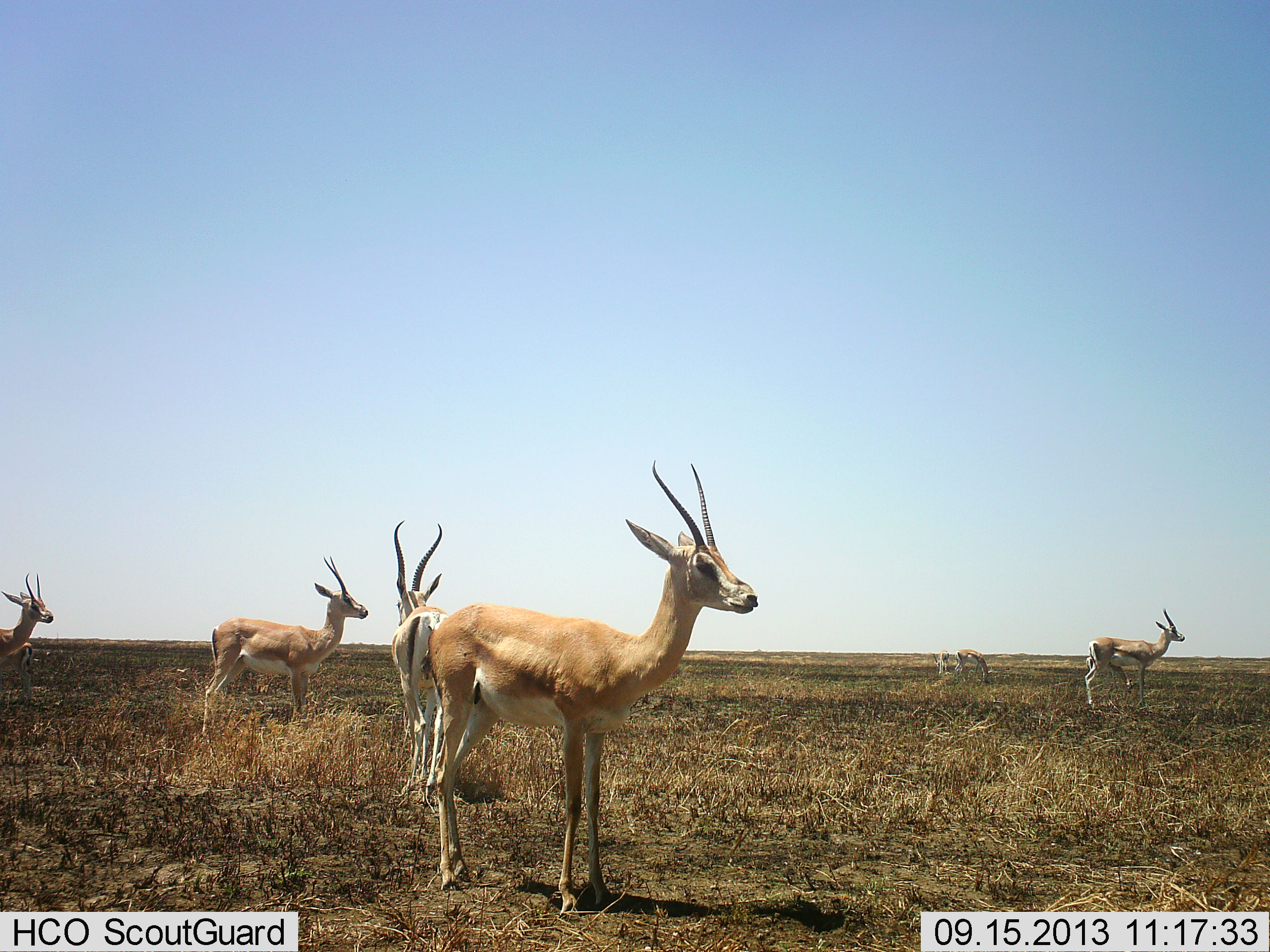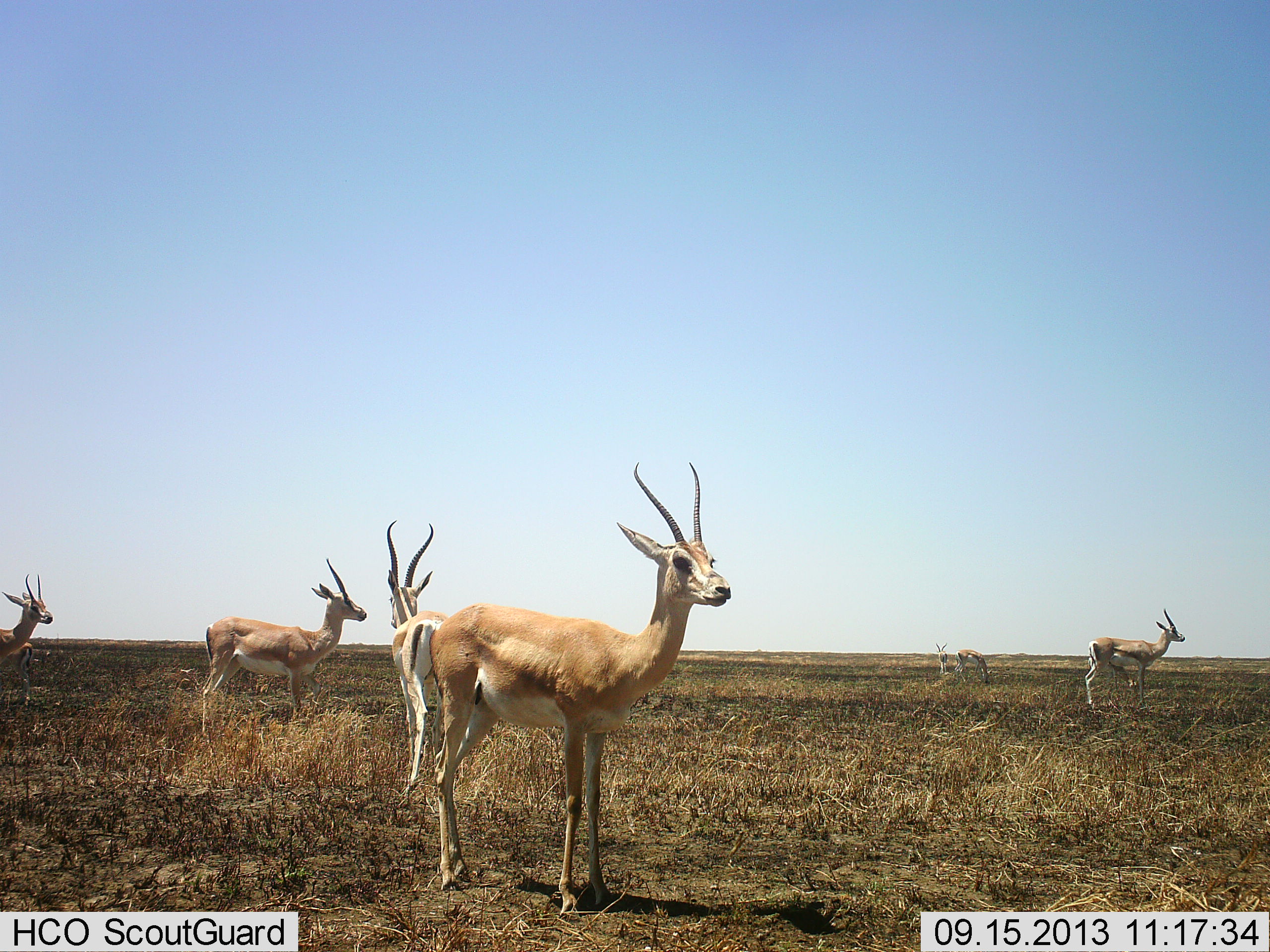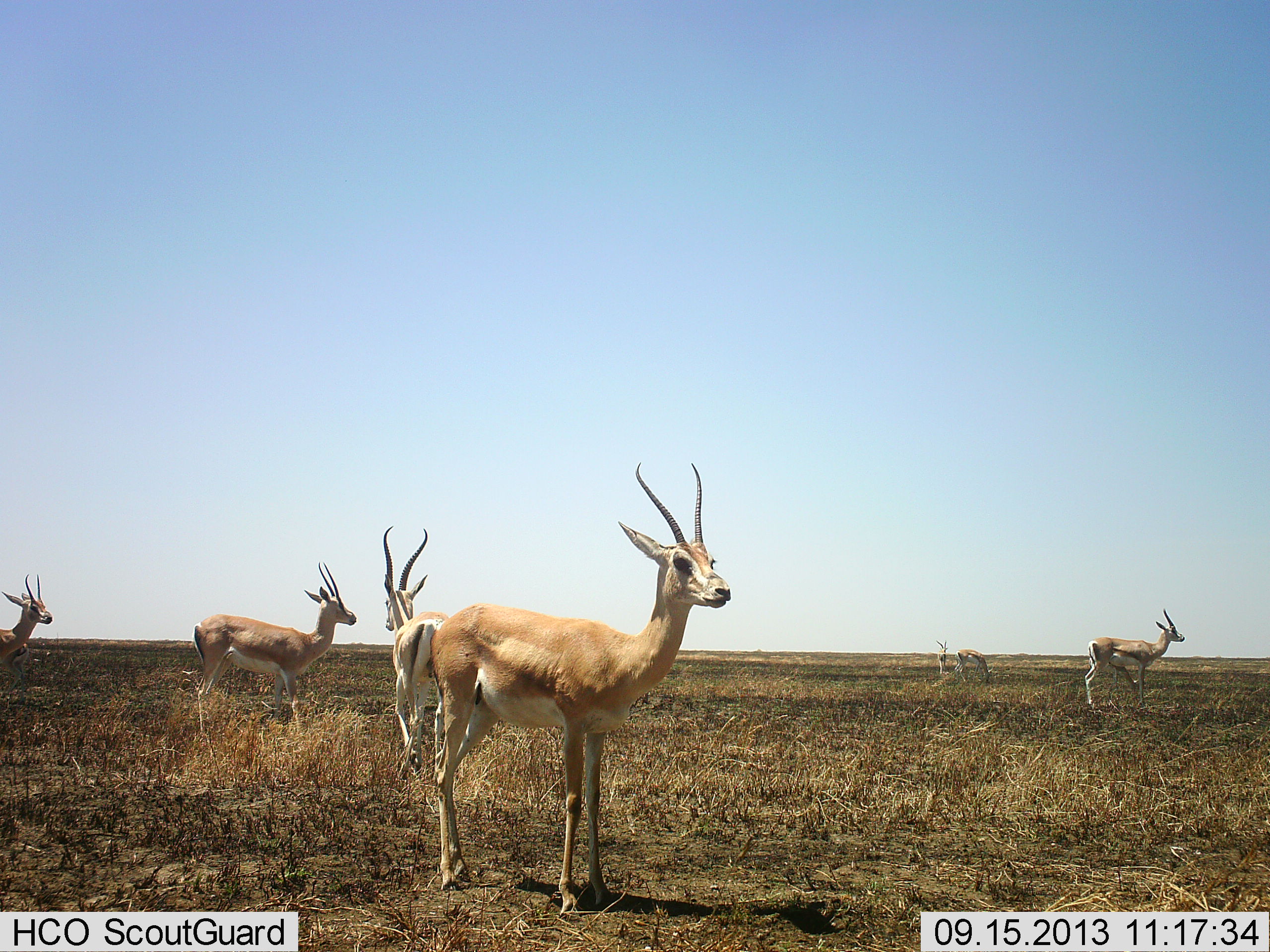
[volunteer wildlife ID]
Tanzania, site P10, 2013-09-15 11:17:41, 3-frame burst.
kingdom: Animalia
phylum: Chordata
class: Mammalia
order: Artiodactyla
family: Bovidae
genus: Nanger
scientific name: Nanger granti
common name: grant's gazelle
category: gazellegrants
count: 6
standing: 100%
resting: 0%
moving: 24%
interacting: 0%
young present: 0%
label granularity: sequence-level